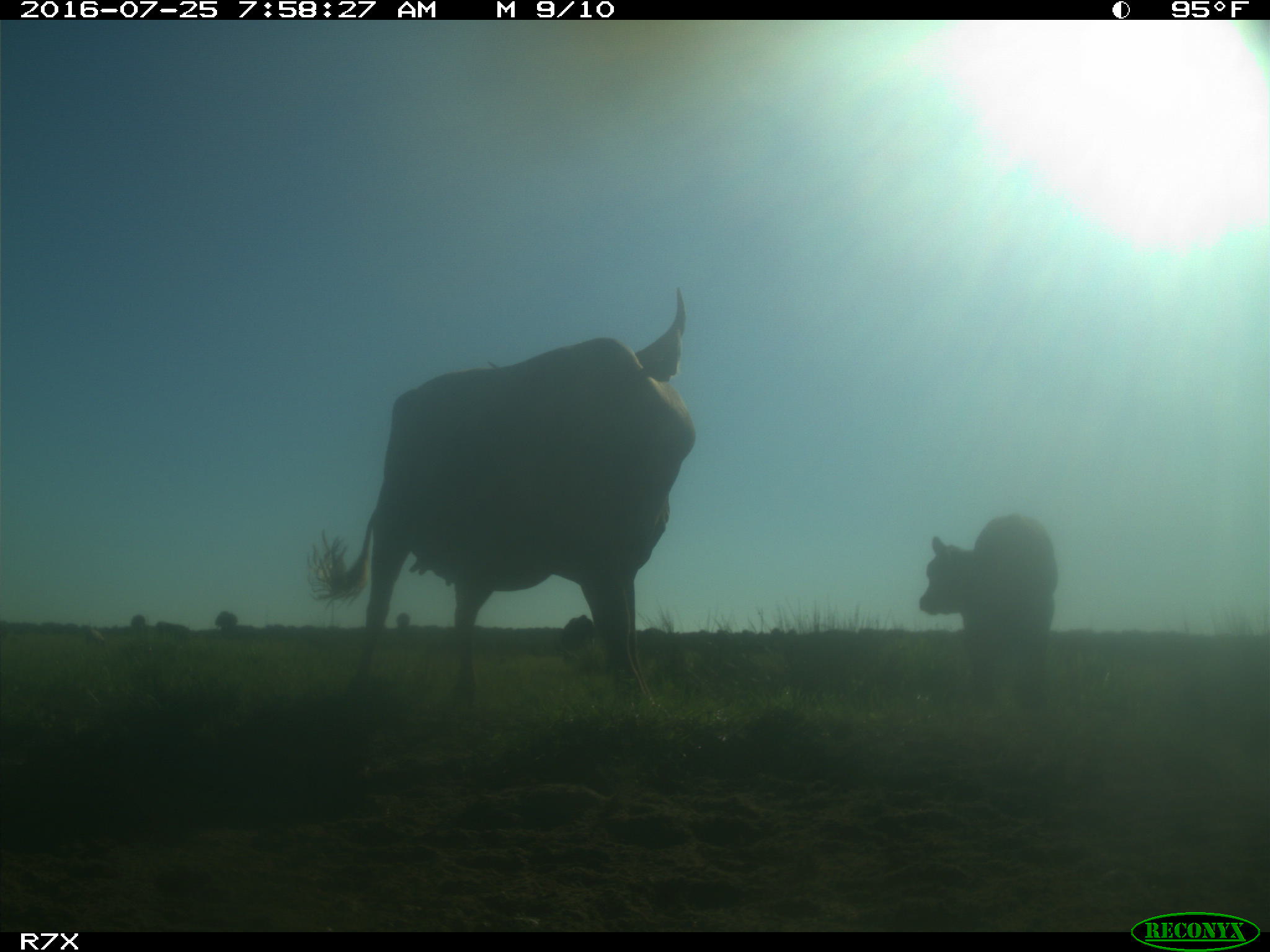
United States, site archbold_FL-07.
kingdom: Animalia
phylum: Chordata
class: Mammalia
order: Artiodactyla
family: Bovidae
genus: Bos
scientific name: Bos taurus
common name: domestic cow